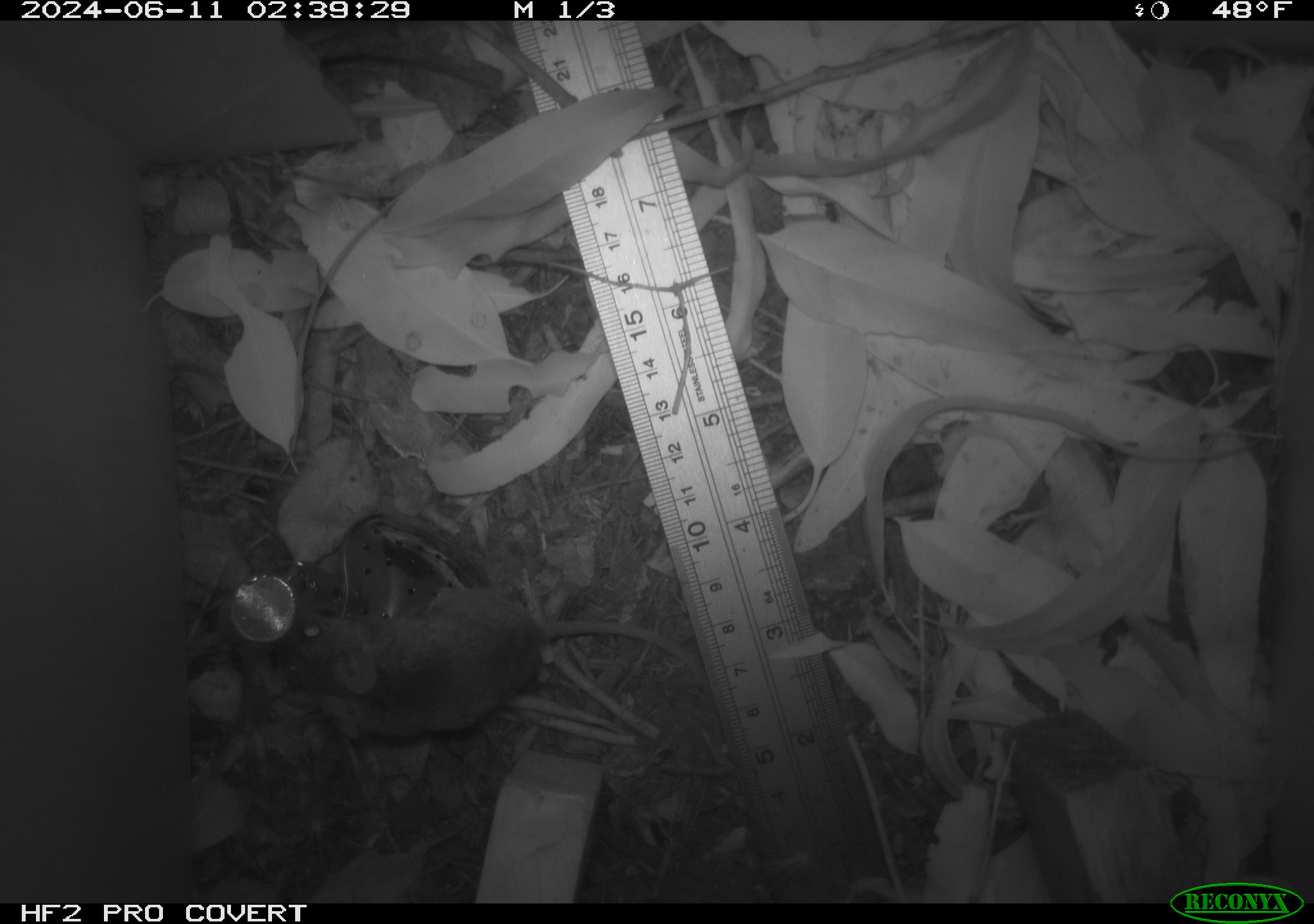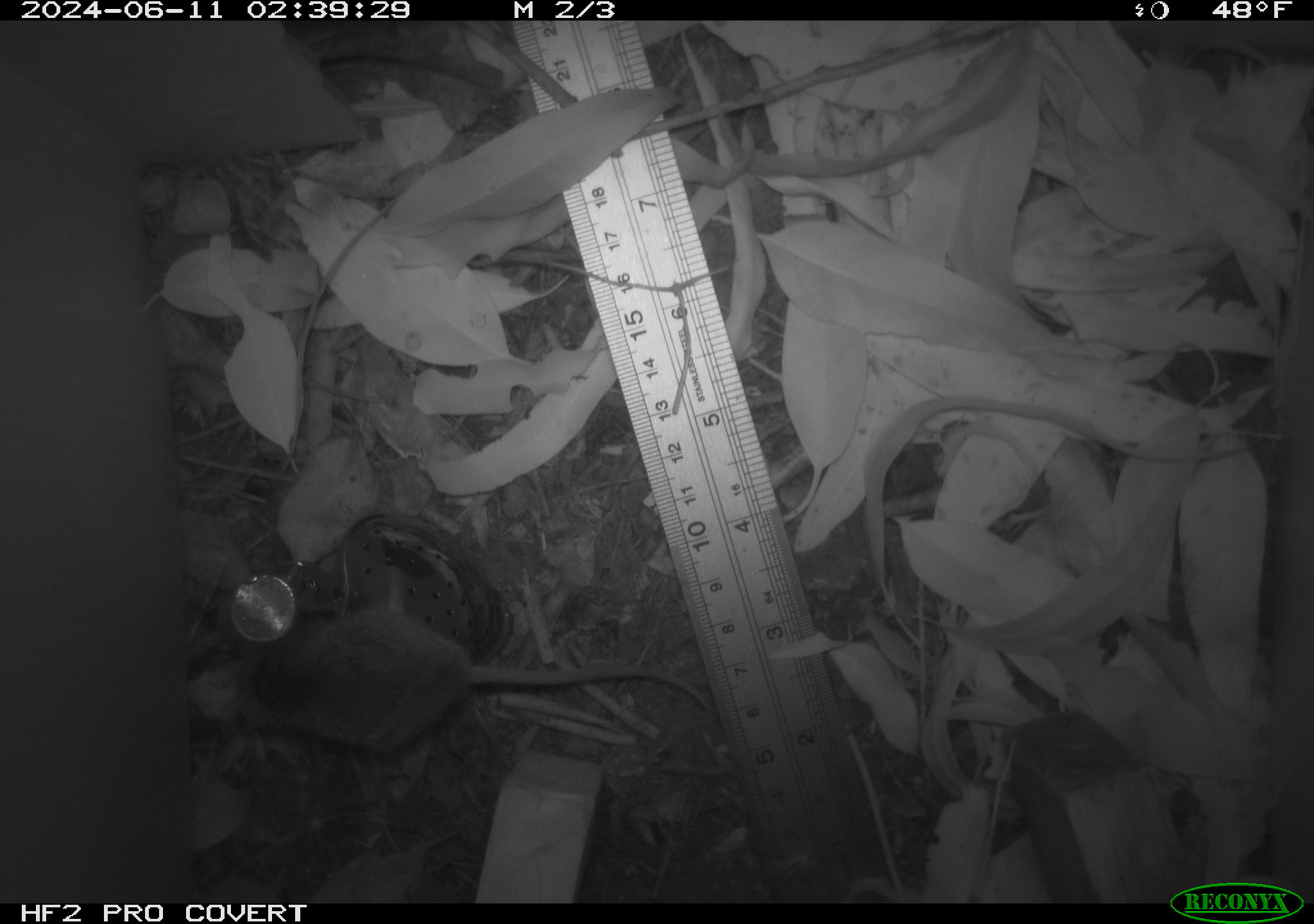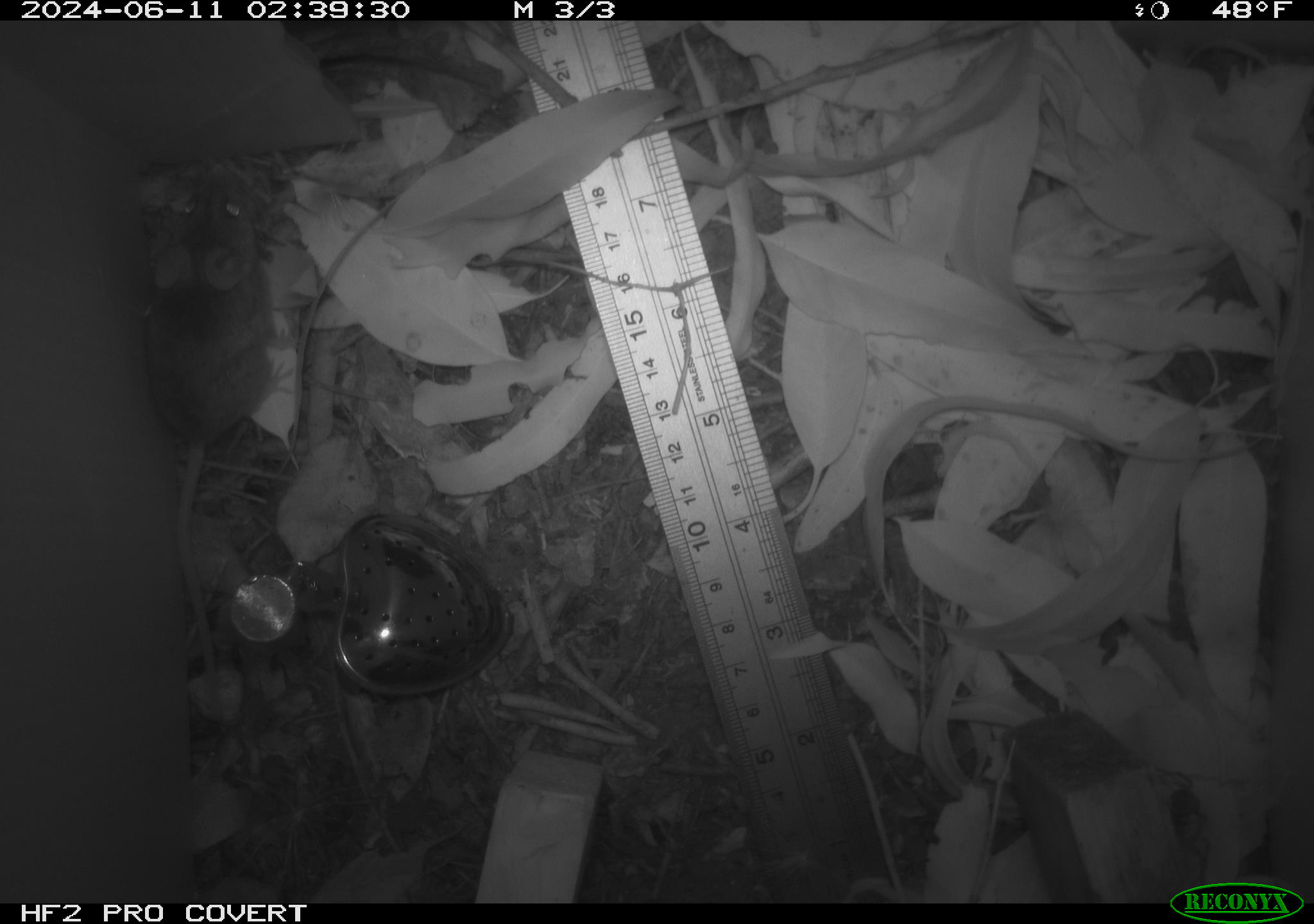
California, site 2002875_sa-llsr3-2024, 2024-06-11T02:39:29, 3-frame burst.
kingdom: Animalia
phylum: Chordata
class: Mammalia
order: Rodentia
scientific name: Rodentia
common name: mouse species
Mouse species (Rodentia).